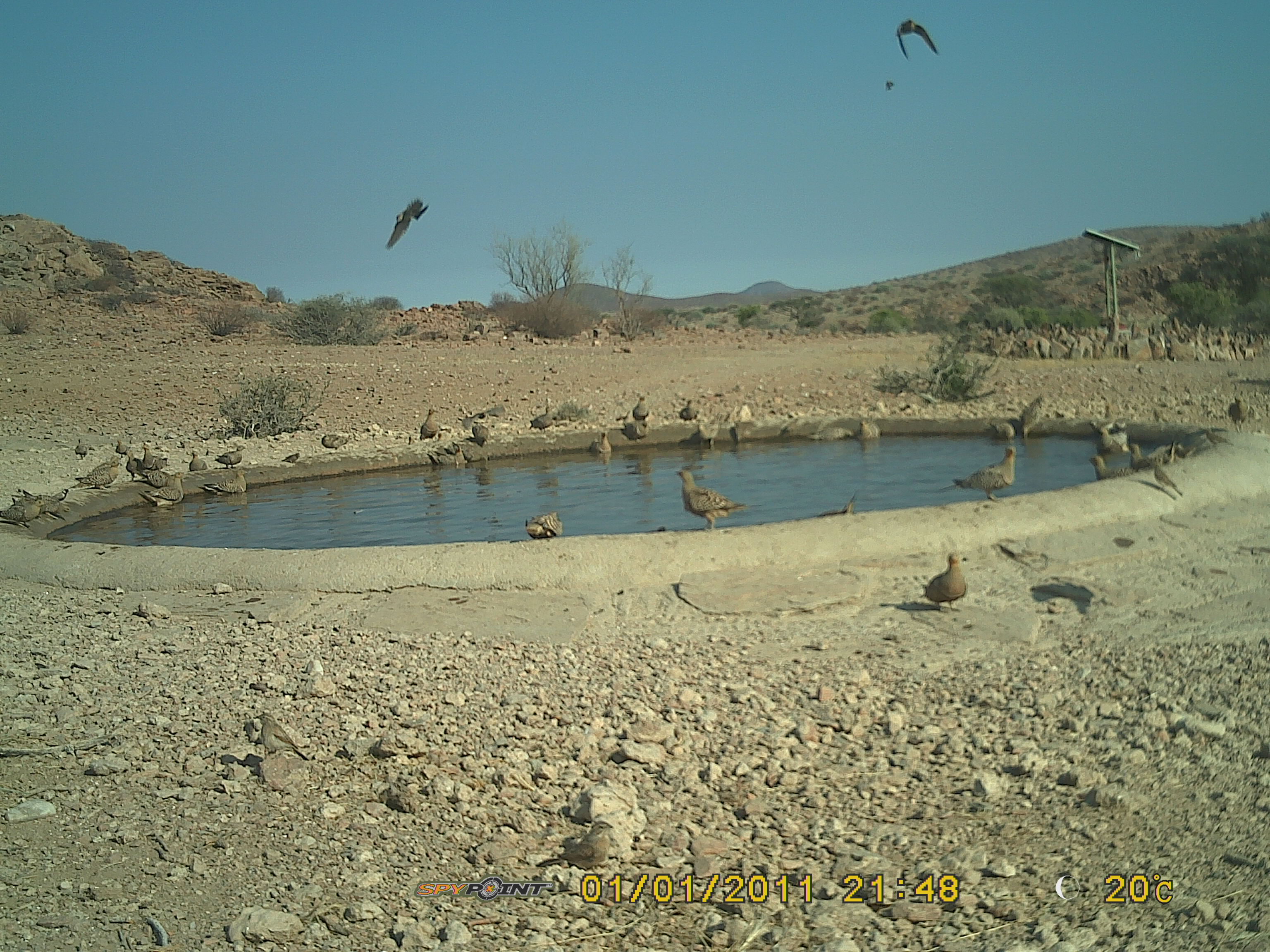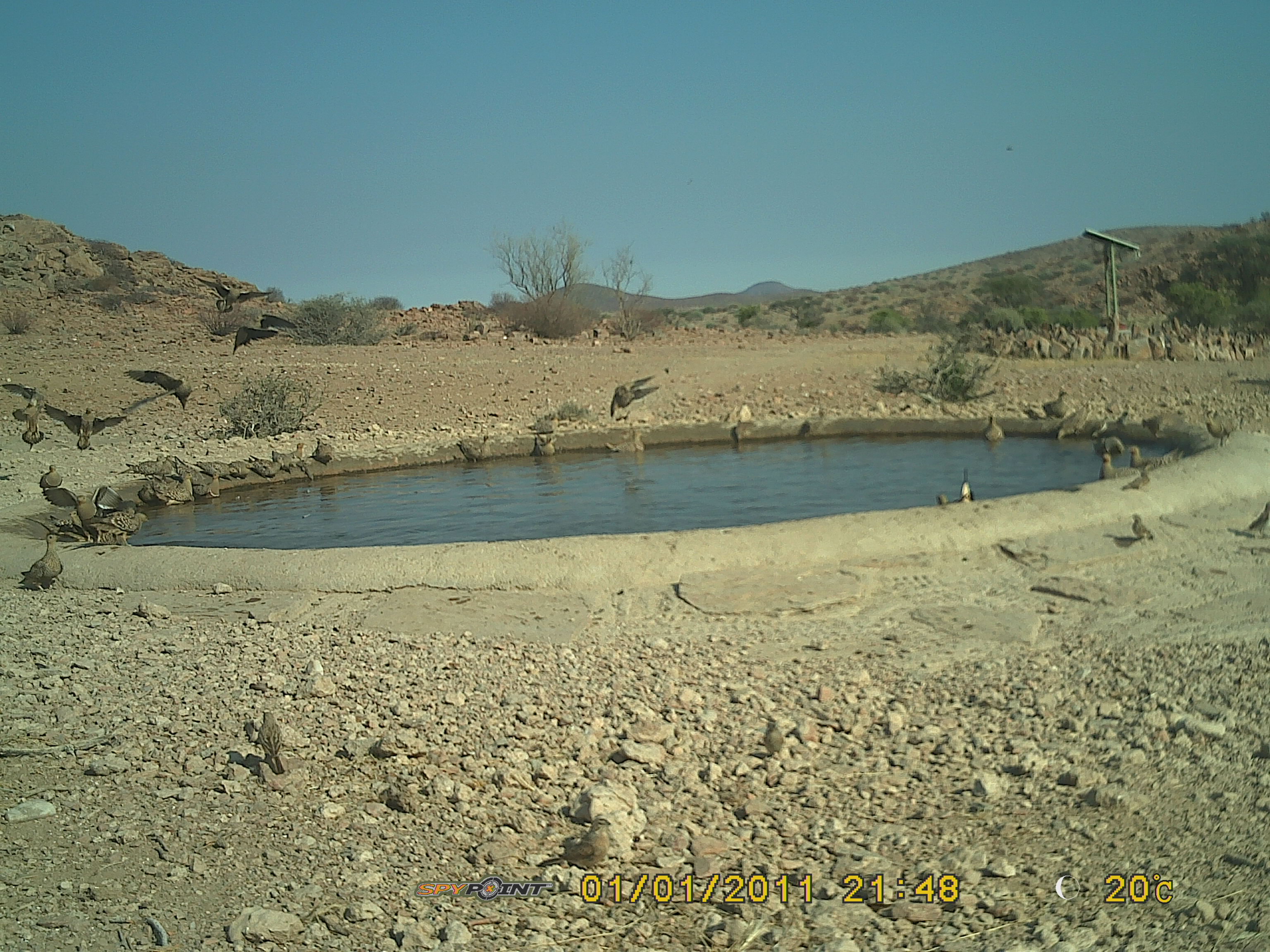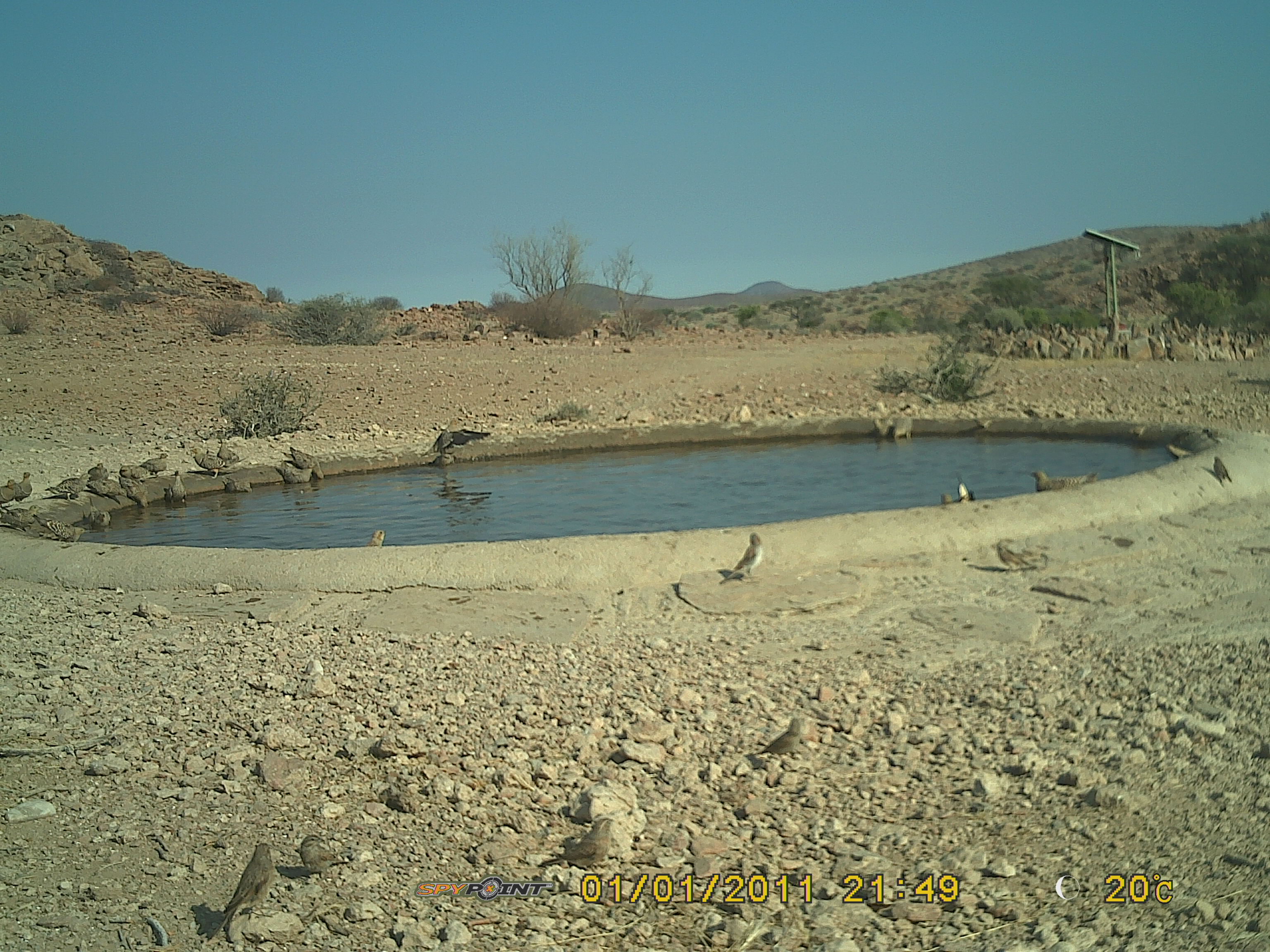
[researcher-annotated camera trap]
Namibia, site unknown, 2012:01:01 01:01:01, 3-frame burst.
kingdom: Animalia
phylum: Chordata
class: Aves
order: Pterocliformes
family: Pteroclidae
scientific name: Pteroclidae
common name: sandgrouse